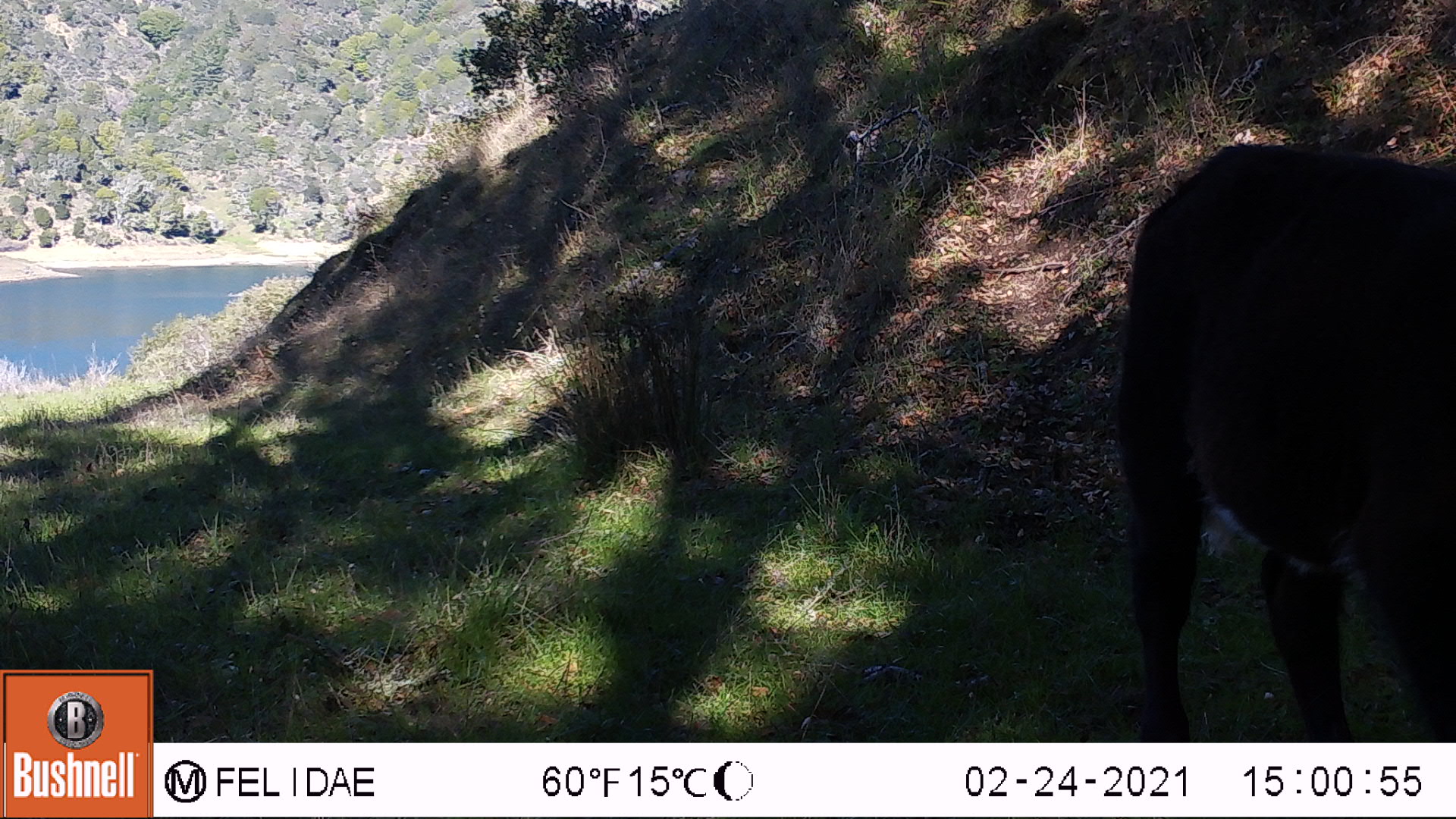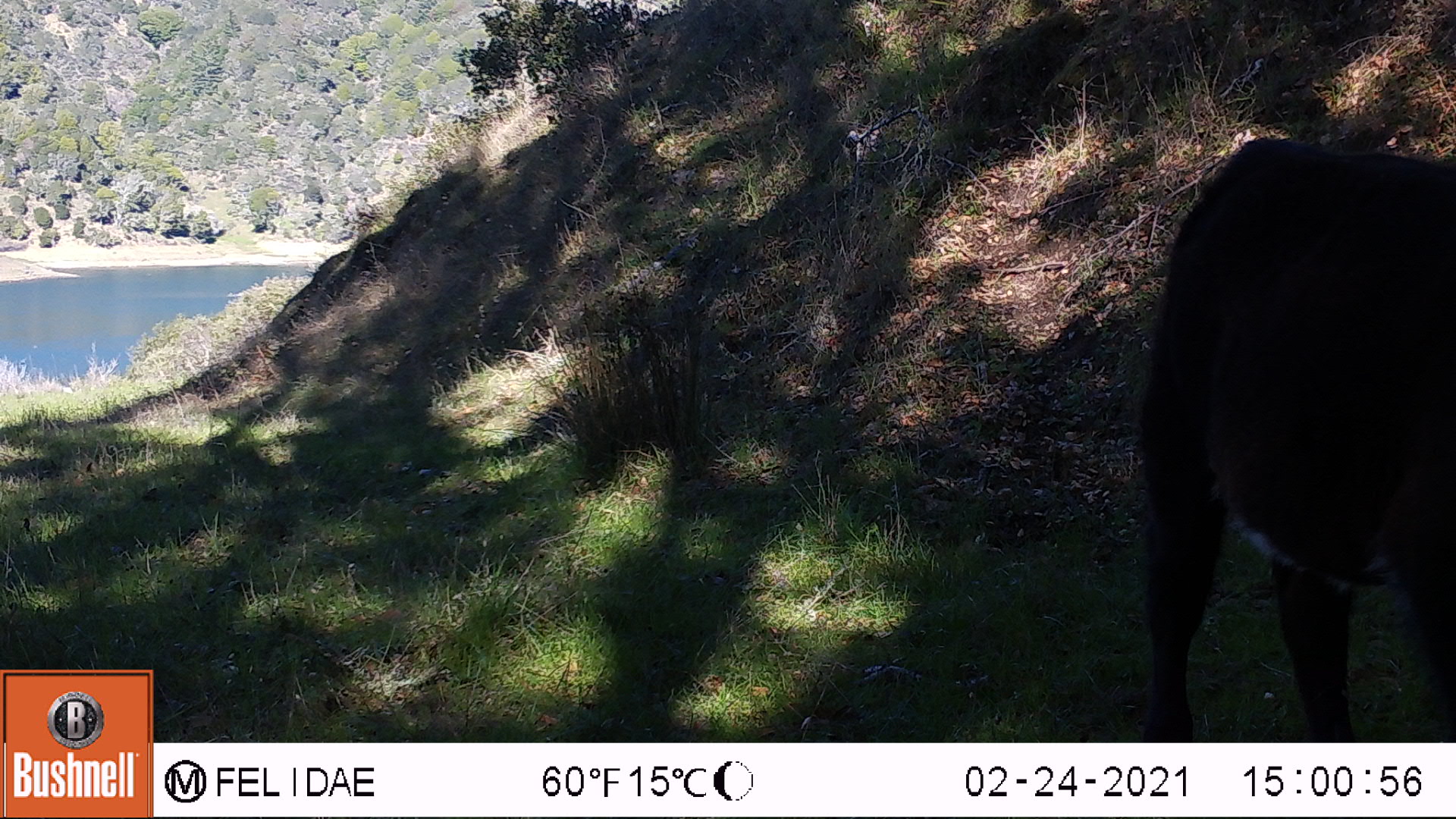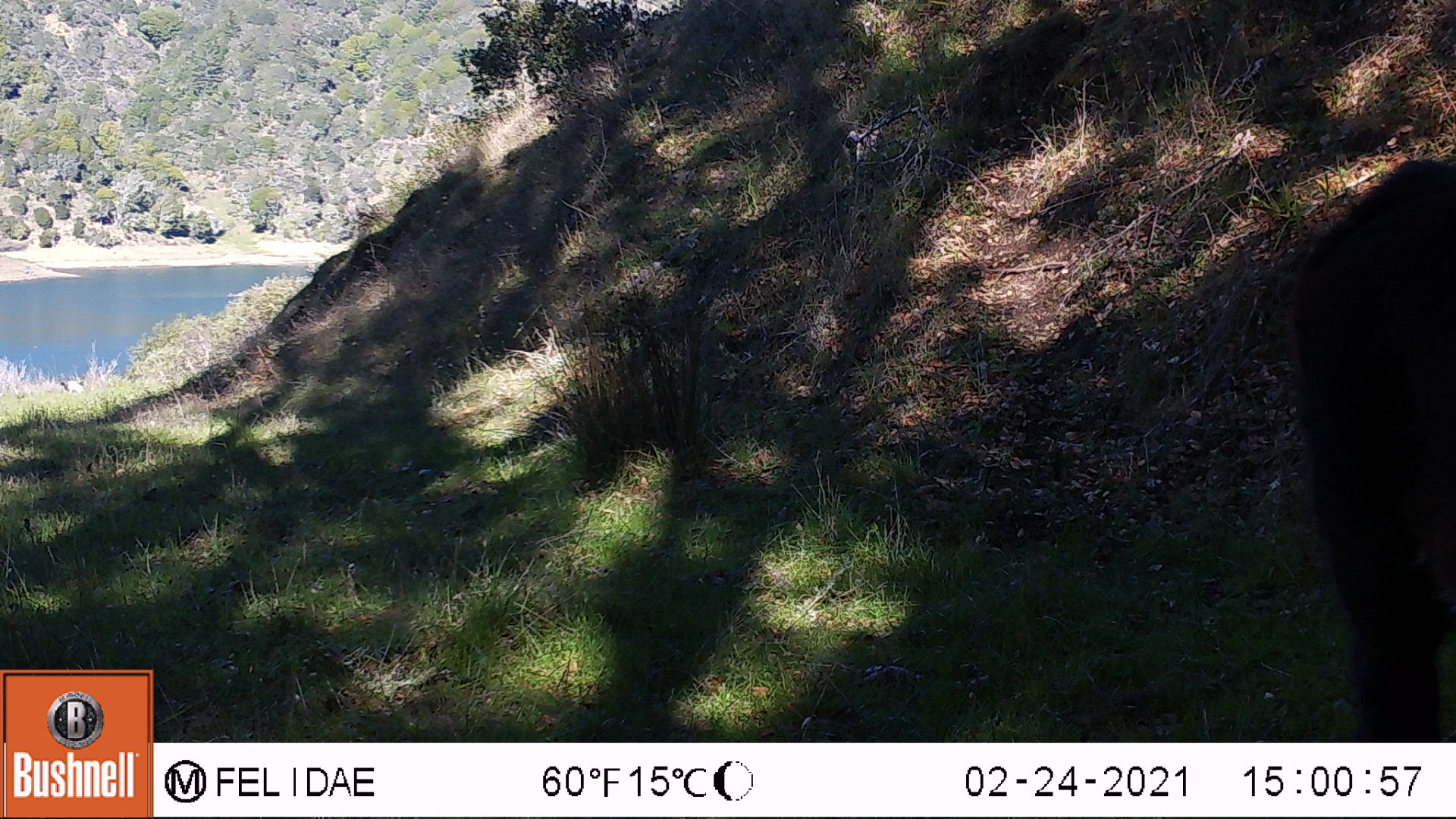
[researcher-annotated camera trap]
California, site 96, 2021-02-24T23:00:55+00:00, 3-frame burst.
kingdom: Animalia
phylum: Chordata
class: Mammalia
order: Artiodactyla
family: Bovidae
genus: Bos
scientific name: Bos taurus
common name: domestic cattle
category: cattle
Cattle (domestic cattle) (Bos taurus).